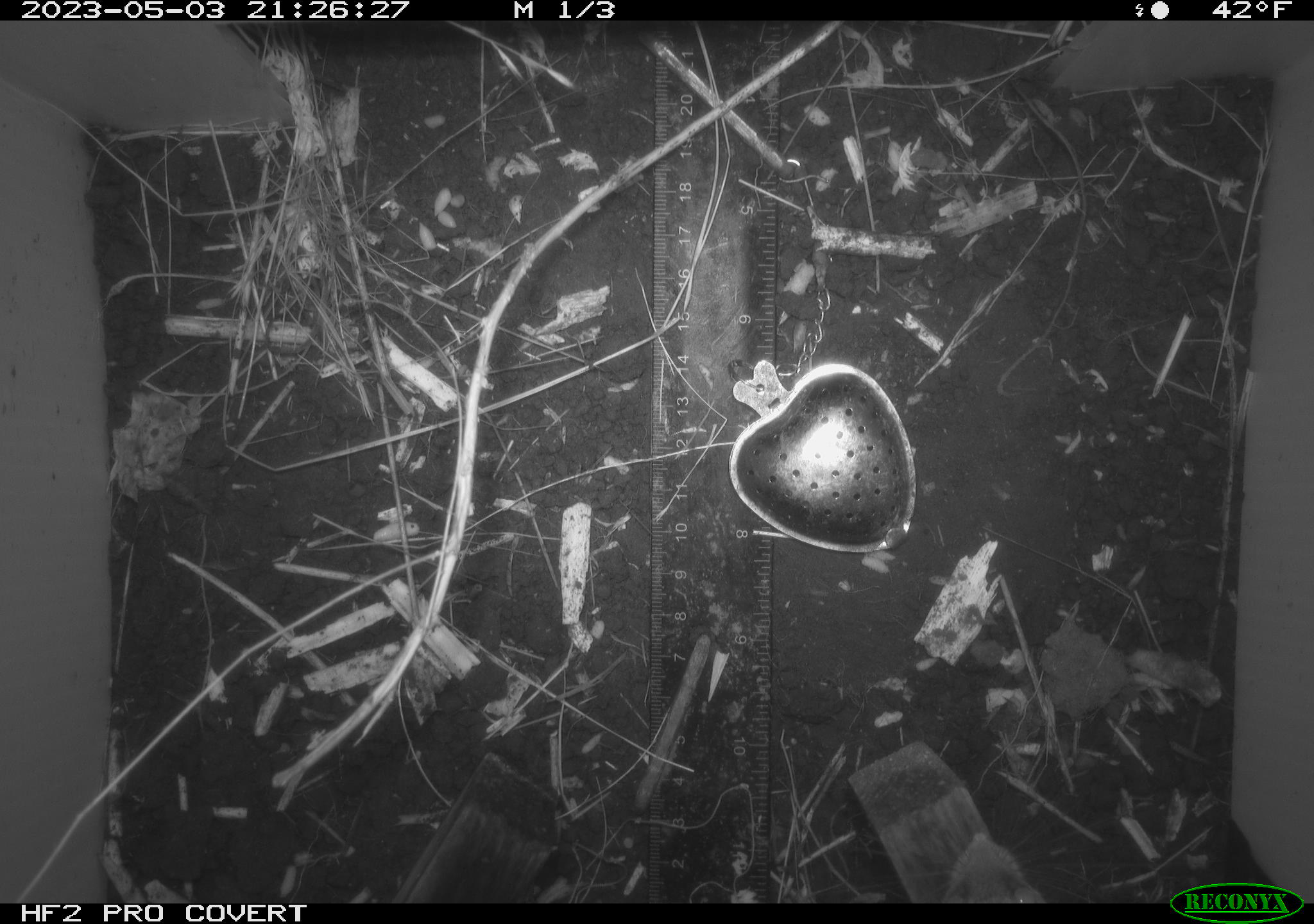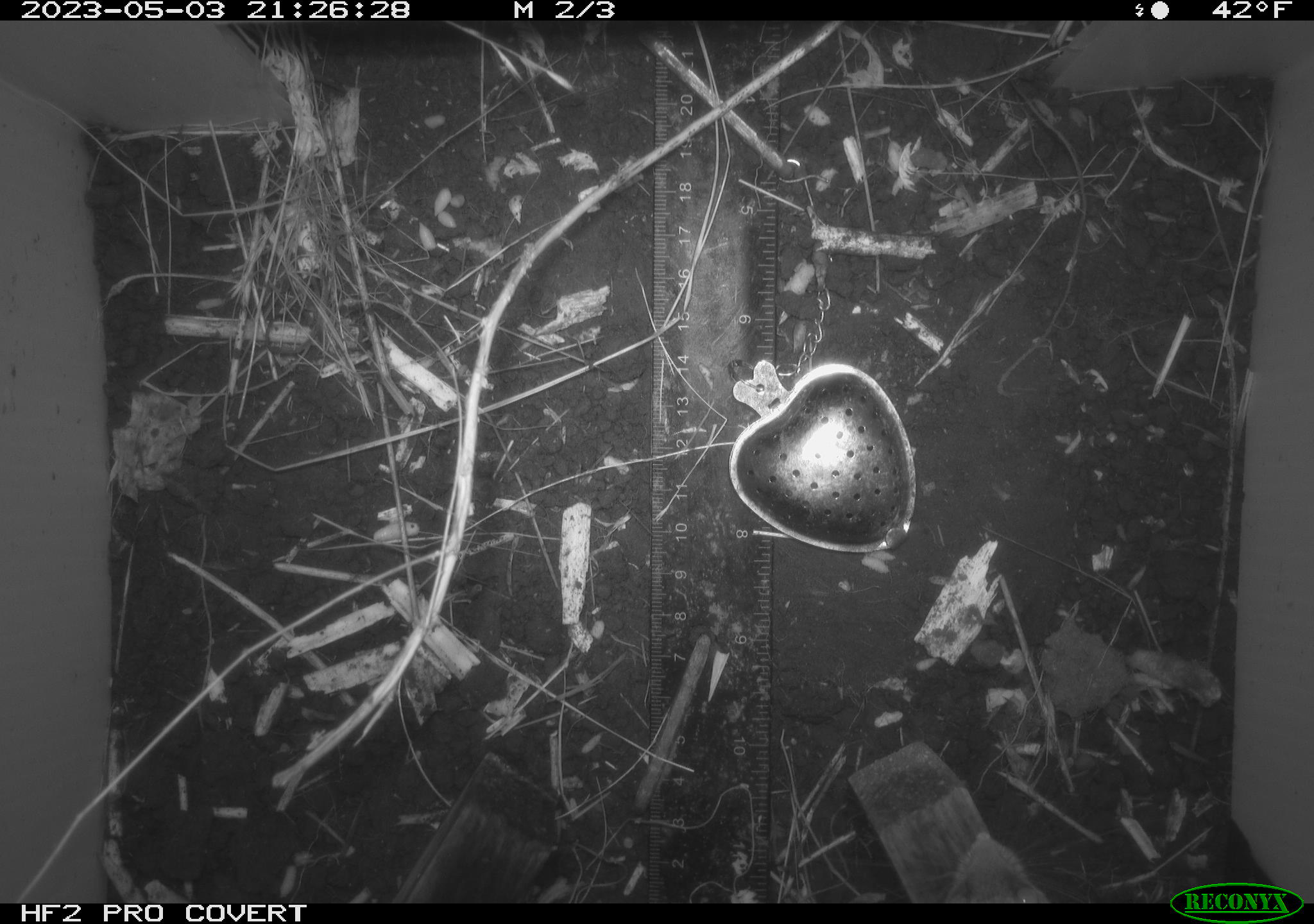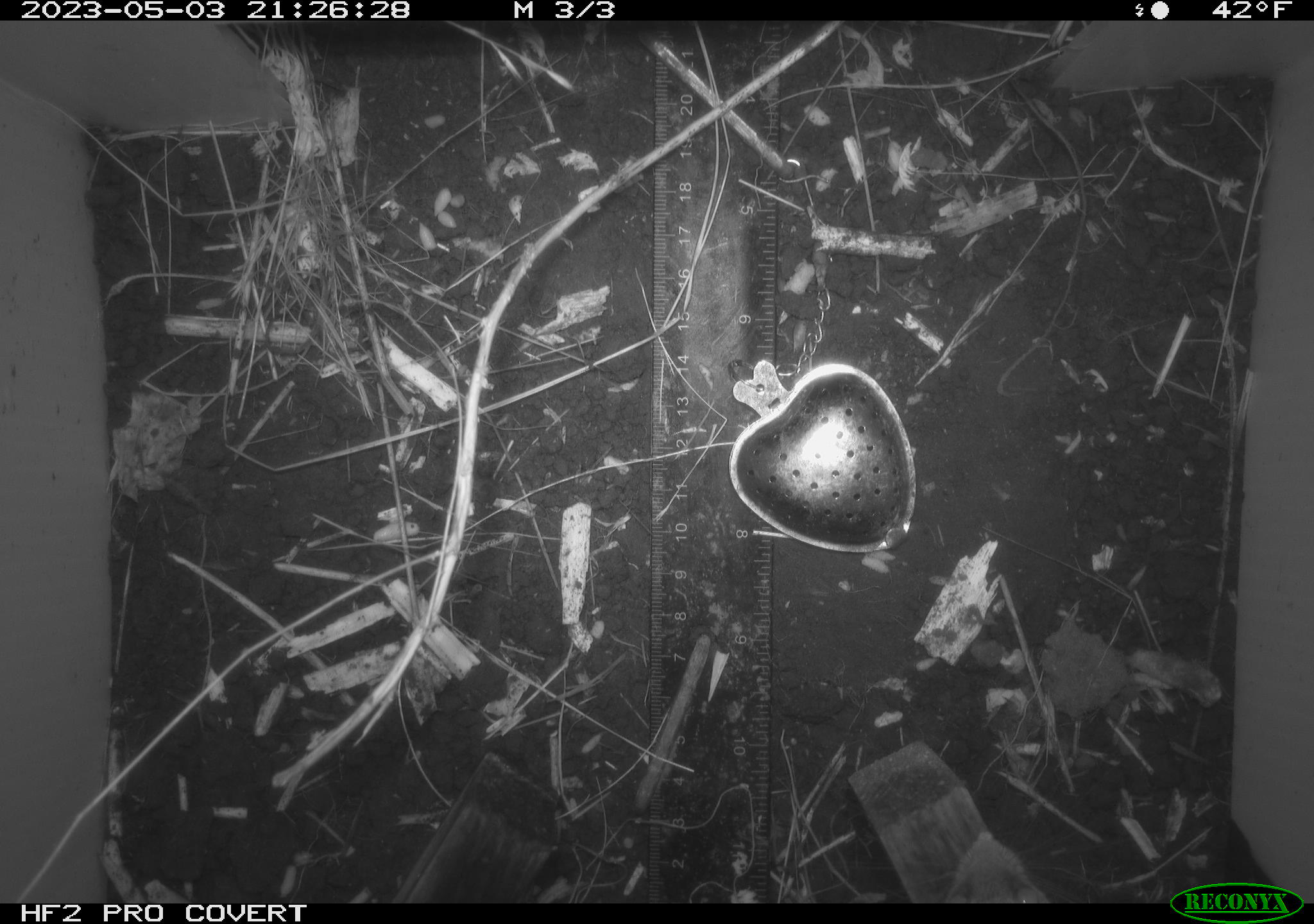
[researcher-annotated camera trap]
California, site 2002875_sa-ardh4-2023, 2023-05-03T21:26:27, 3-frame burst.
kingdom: Animalia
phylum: Chordata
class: Mammalia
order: Rodentia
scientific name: Rodentia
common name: mouse species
Mouse species (Rodentia).